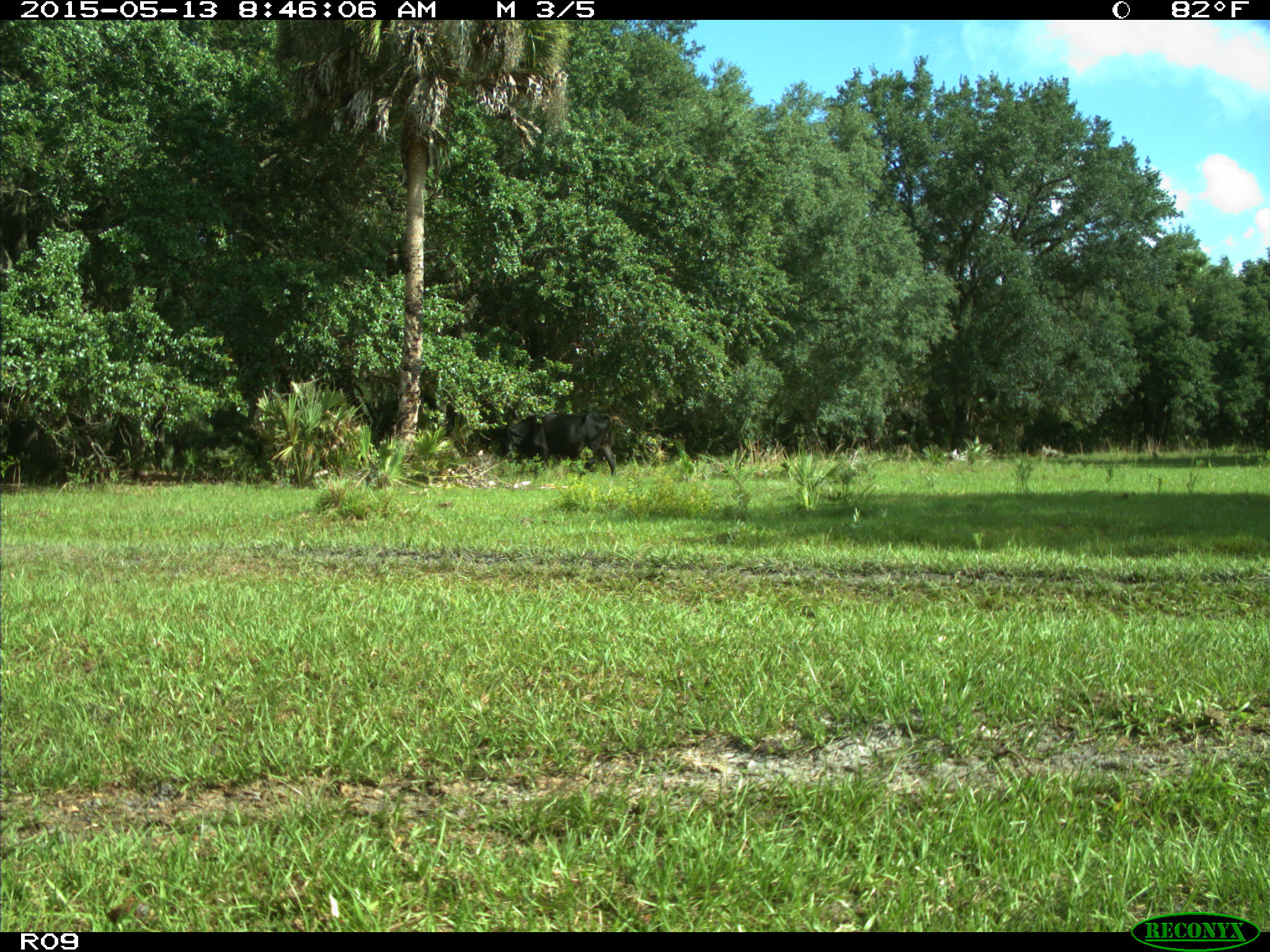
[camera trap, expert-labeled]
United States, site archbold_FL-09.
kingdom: Animalia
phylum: Chordata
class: Mammalia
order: Artiodactyla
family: Bovidae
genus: Bos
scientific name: Bos taurus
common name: domestic cow